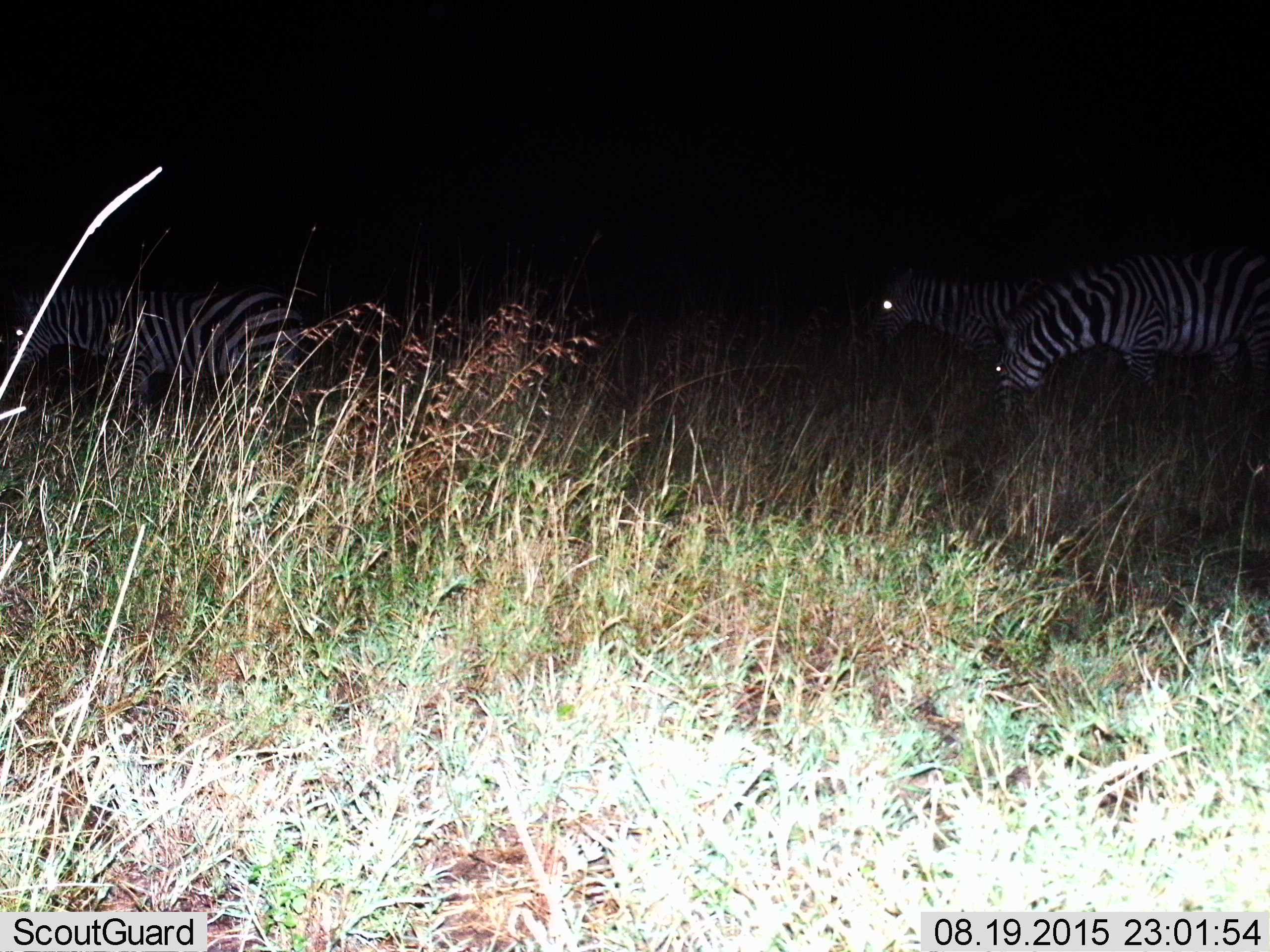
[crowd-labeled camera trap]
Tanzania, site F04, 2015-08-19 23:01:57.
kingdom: Animalia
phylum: Chordata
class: Mammalia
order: Perissodactyla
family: Equidae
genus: Equus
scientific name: Equus quagga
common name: plains zebra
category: zebra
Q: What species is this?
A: Zebra (plains zebra) (Equus quagga).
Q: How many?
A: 3.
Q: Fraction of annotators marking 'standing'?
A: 39%.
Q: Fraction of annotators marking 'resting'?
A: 0%.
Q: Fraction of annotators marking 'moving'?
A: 33%.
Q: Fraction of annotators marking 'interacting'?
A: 0%.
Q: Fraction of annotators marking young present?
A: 0%.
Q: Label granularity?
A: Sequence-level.